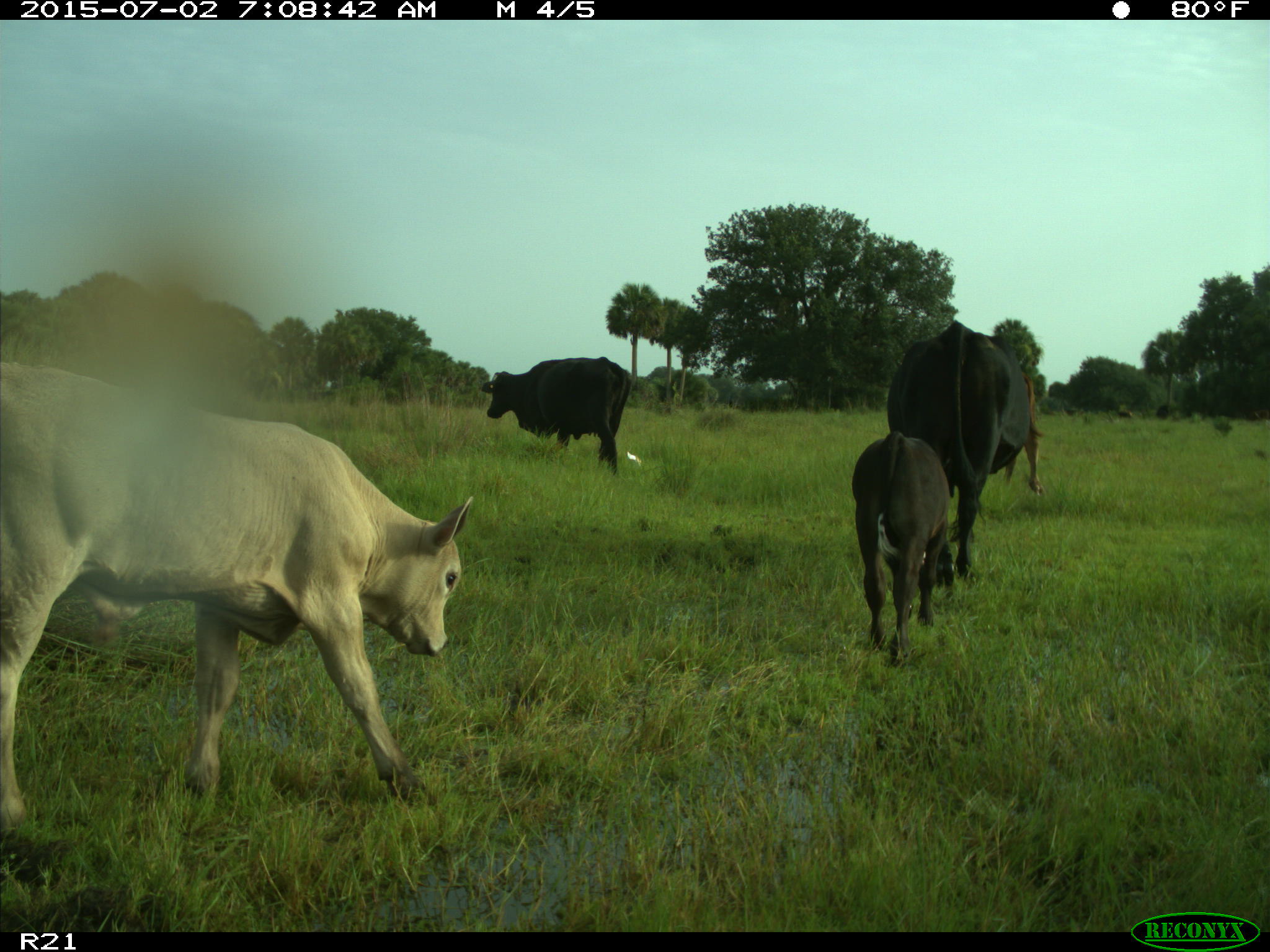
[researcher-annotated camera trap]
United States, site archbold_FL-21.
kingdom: Animalia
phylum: Chordata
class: Mammalia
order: Artiodactyla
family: Bovidae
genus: Bos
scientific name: Bos taurus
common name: domestic cow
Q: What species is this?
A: Bos taurus (domestic cow).